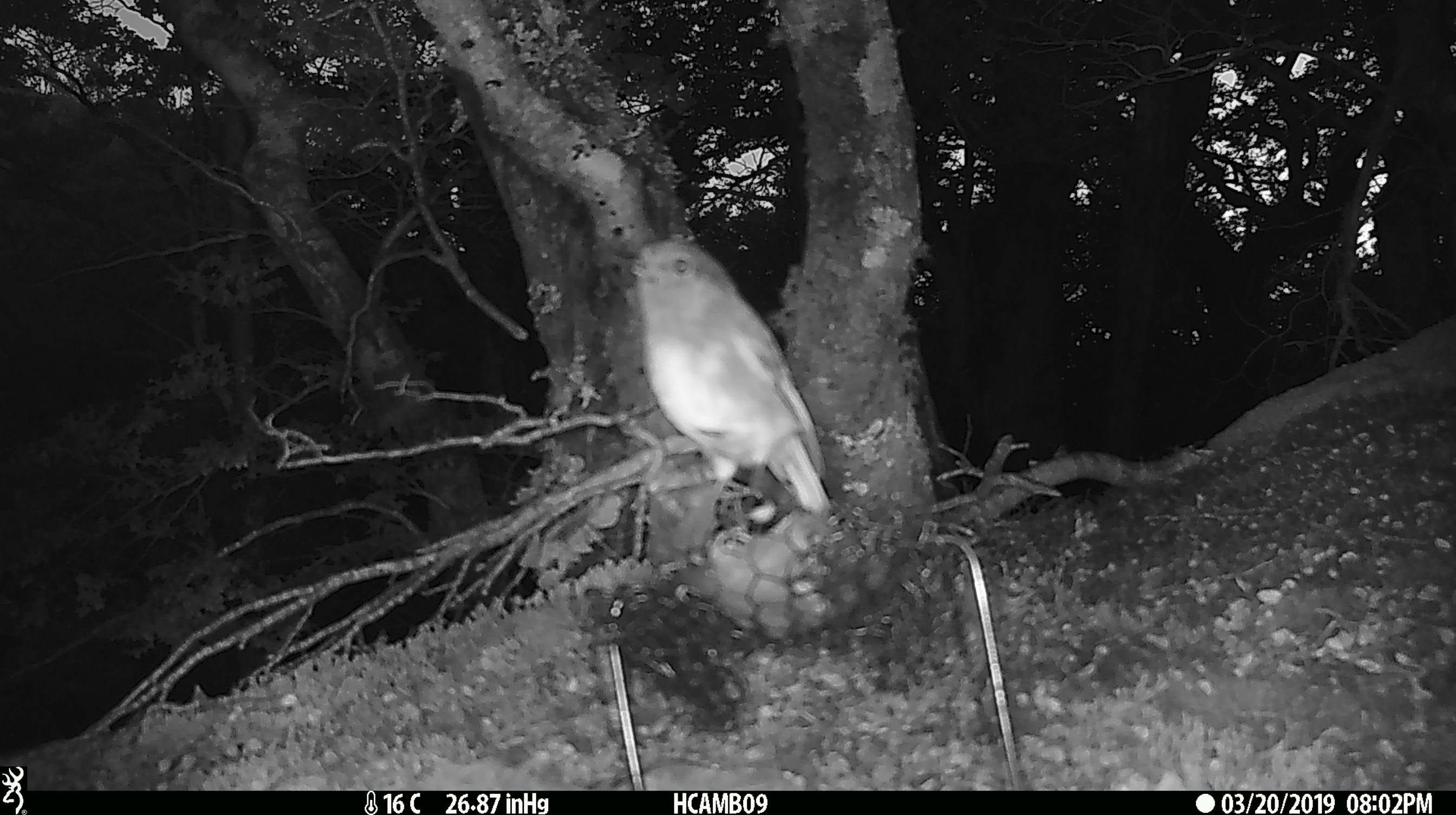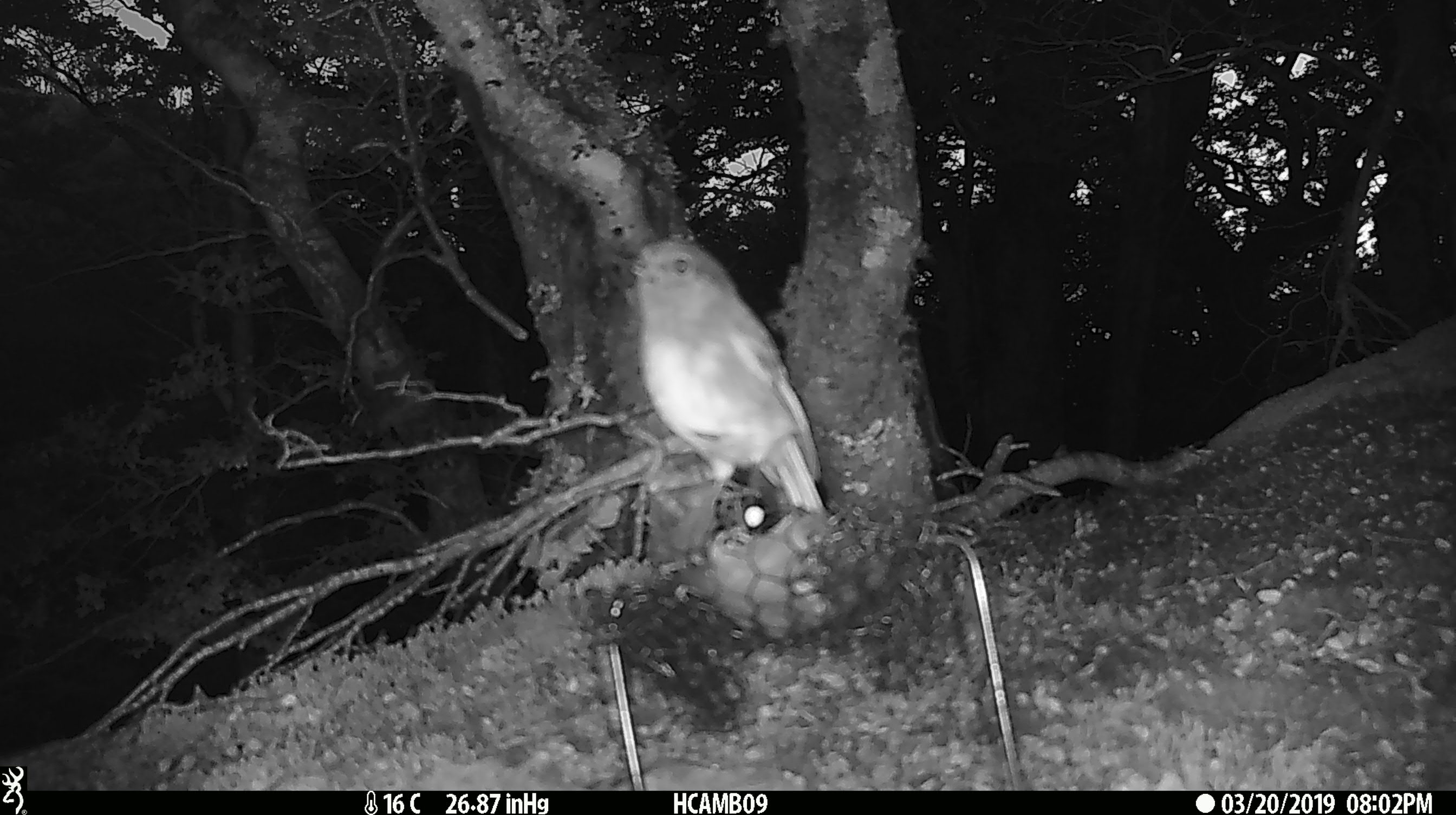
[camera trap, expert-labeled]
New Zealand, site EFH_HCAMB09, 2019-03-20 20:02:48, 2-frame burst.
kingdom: Animalia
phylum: Chordata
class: Aves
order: Passeriformes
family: Petroicidae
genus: Petroica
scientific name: Petroica australis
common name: new zealand robin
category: robin